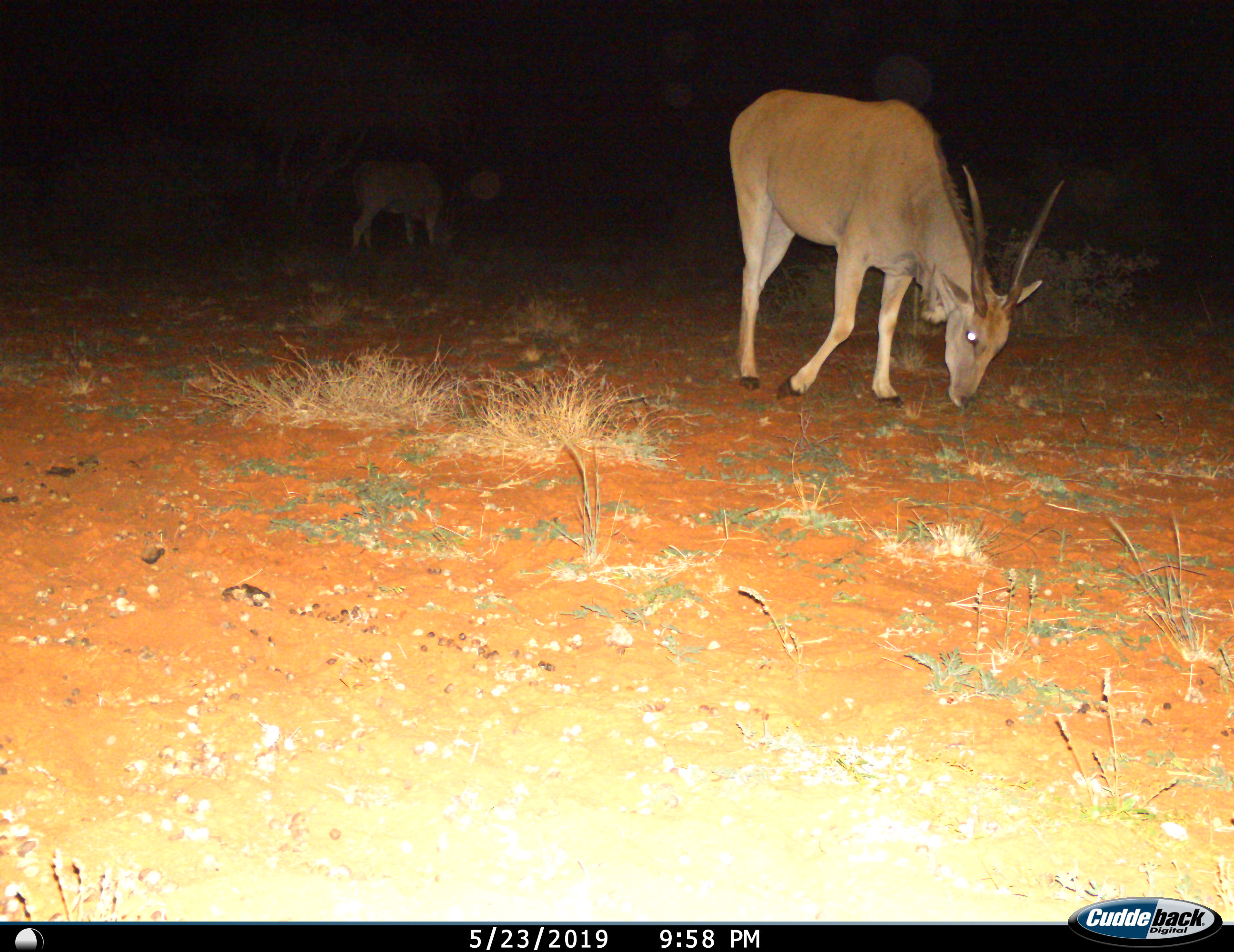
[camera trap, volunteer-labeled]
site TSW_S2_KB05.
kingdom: Animalia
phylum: Chordata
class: Mammalia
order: Artiodactyla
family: Bovidae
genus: Tragelaphus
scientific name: Tragelaphus oryx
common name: eland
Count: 2.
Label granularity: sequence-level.